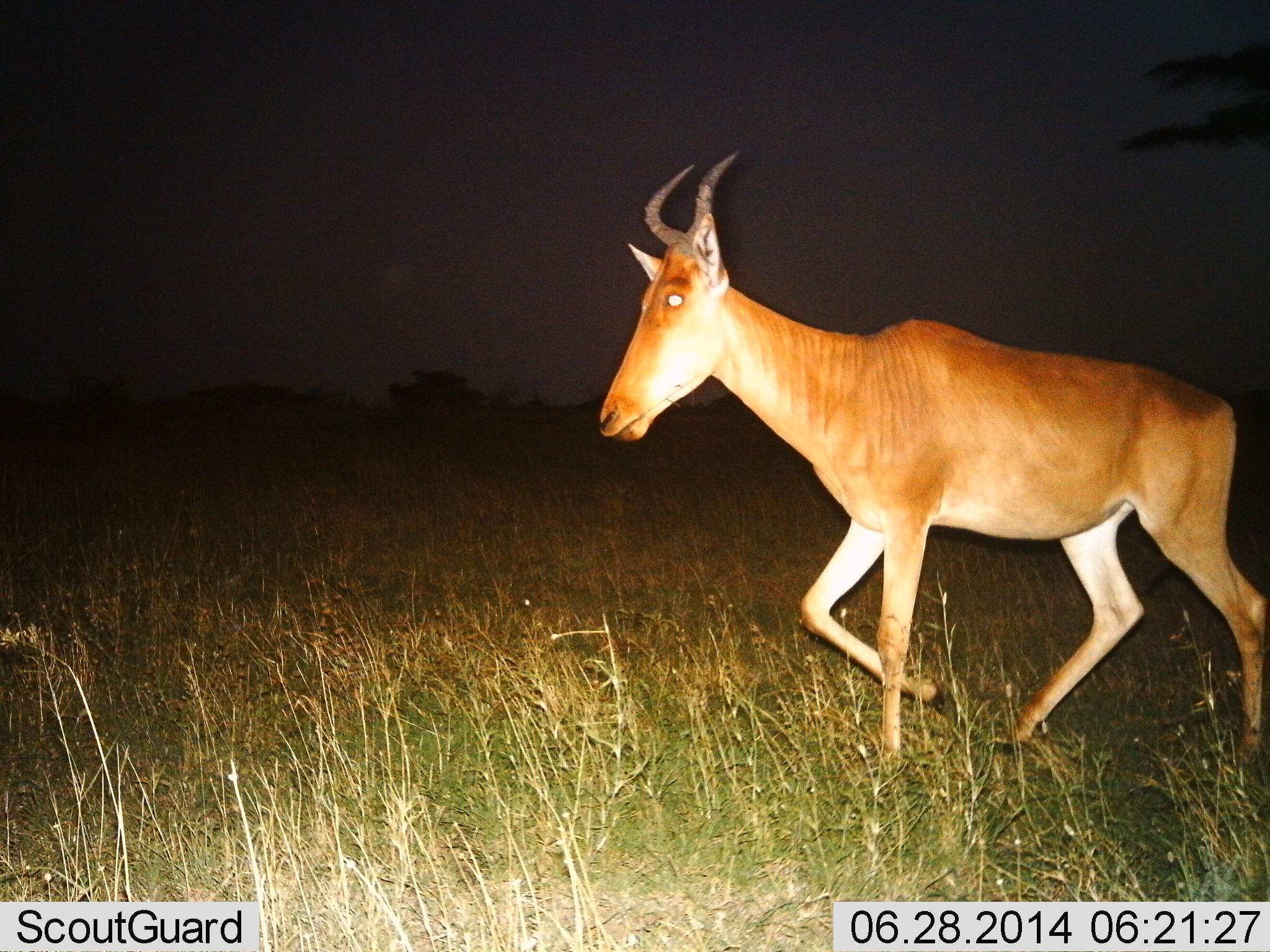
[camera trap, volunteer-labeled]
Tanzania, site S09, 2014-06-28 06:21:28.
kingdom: Animalia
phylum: Chordata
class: Mammalia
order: Artiodactyla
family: Bovidae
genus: Alcelaphus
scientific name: Alcelaphus buselaphus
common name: hartebeest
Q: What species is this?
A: Hartebeest (Alcelaphus buselaphus).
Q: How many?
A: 1.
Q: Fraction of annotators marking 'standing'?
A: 10%.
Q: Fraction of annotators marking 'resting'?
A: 0%.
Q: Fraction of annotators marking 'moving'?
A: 90%.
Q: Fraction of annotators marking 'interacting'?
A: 0%.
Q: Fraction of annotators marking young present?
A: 0%.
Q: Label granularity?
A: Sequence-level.